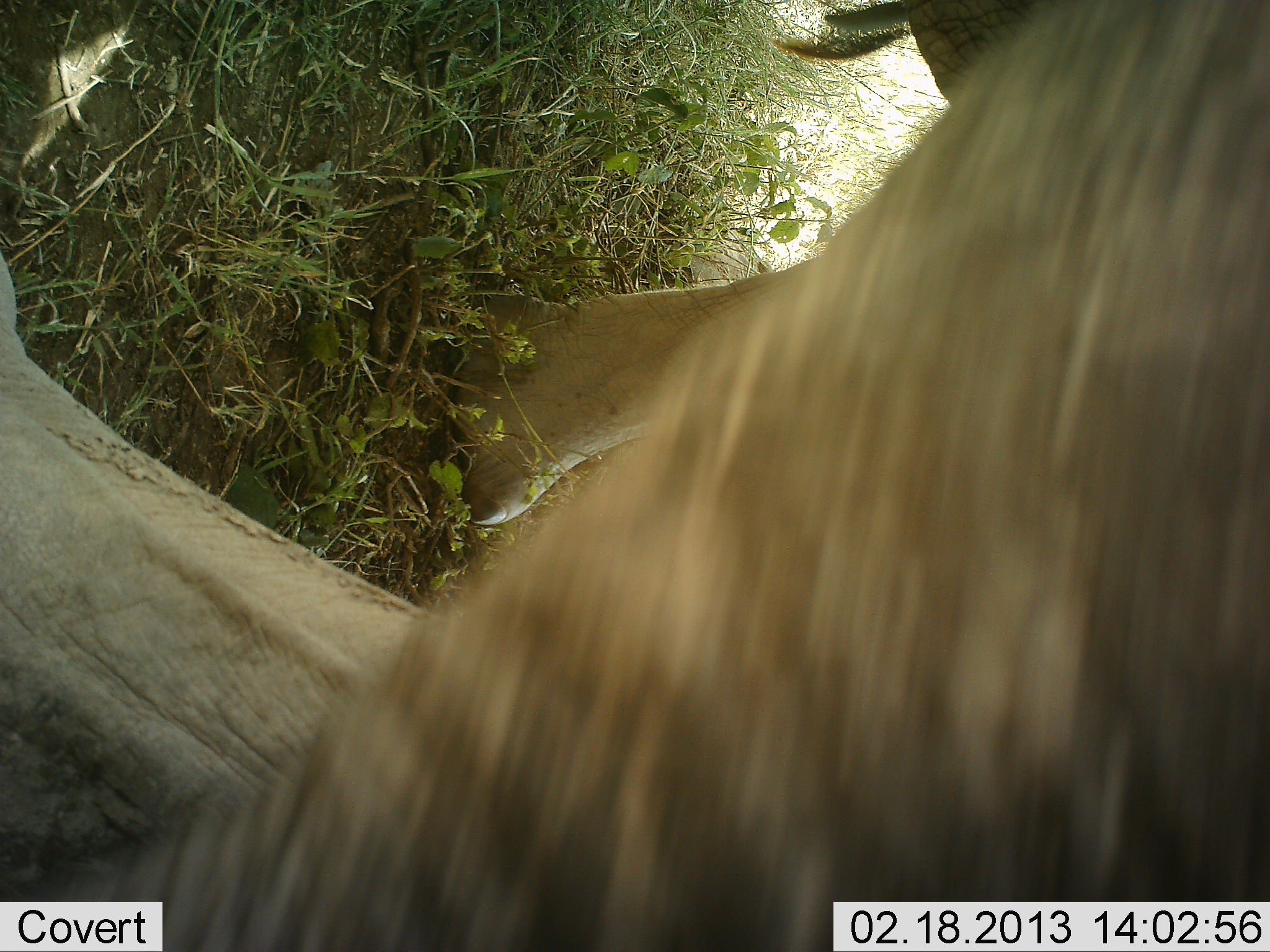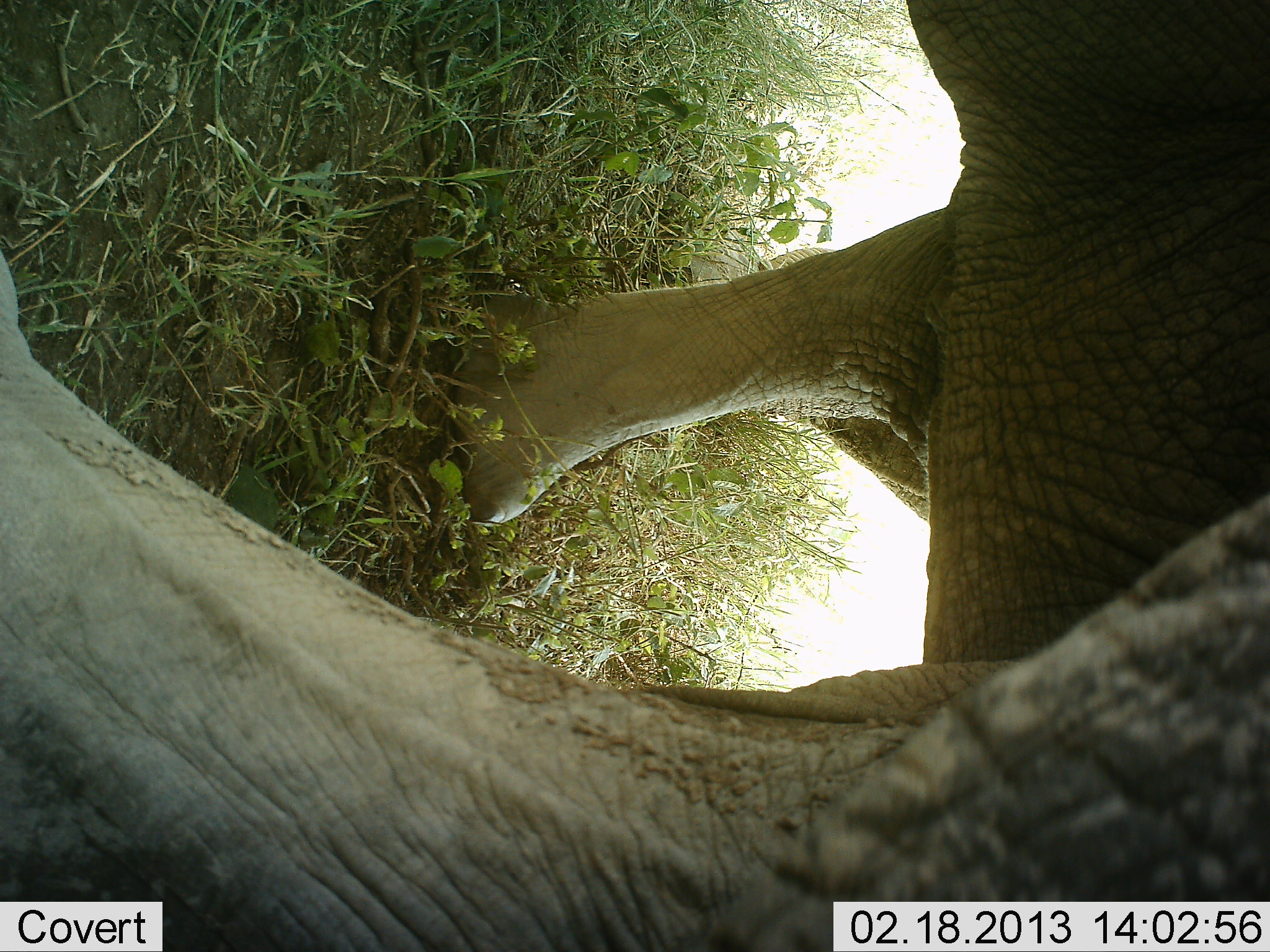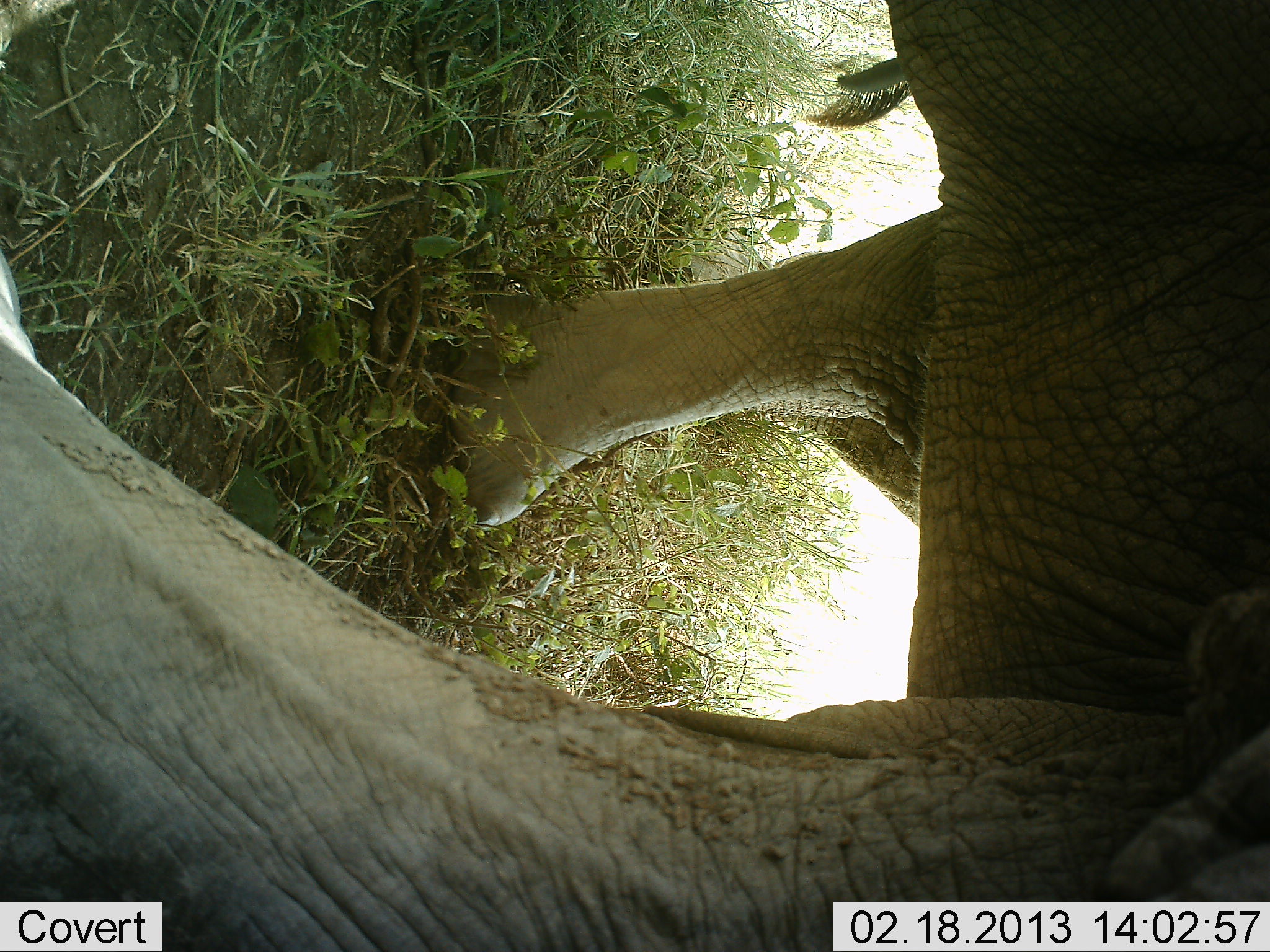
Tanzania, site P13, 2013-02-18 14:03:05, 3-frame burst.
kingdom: Animalia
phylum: Chordata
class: Mammalia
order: Proboscidea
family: Elephantidae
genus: Loxodonta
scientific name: Loxodonta africana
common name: african bush elephant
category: elephant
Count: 1.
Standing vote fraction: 65%.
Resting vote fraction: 0%.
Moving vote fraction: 35%.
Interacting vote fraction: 0%.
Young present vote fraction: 12%.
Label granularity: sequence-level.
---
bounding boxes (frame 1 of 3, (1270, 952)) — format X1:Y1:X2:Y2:
animal: 1:1:1270:952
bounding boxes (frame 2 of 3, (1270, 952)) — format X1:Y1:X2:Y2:
animal: 0:0:1269:951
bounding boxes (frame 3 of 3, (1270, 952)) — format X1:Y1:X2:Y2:
animal: 0:0:1269:951